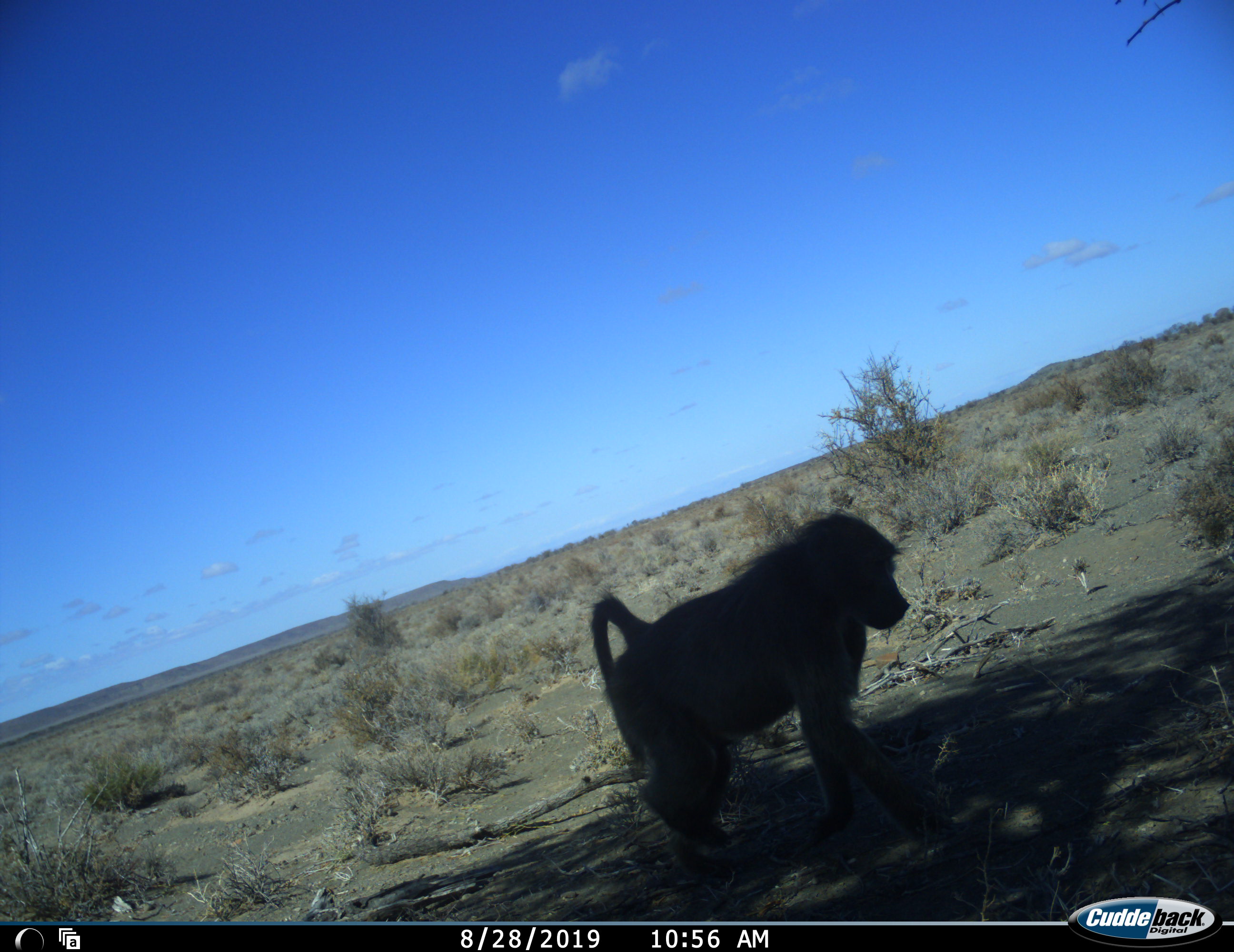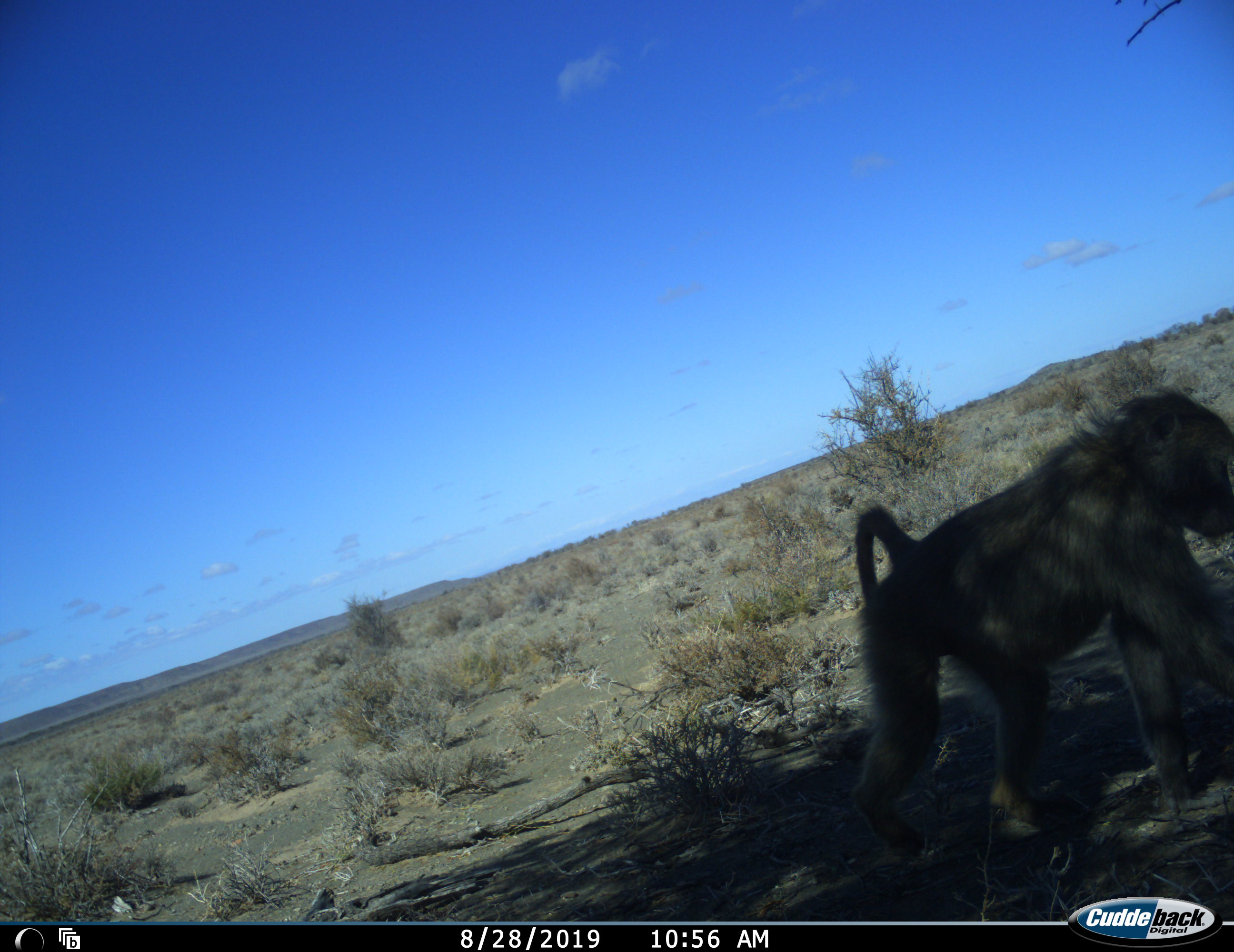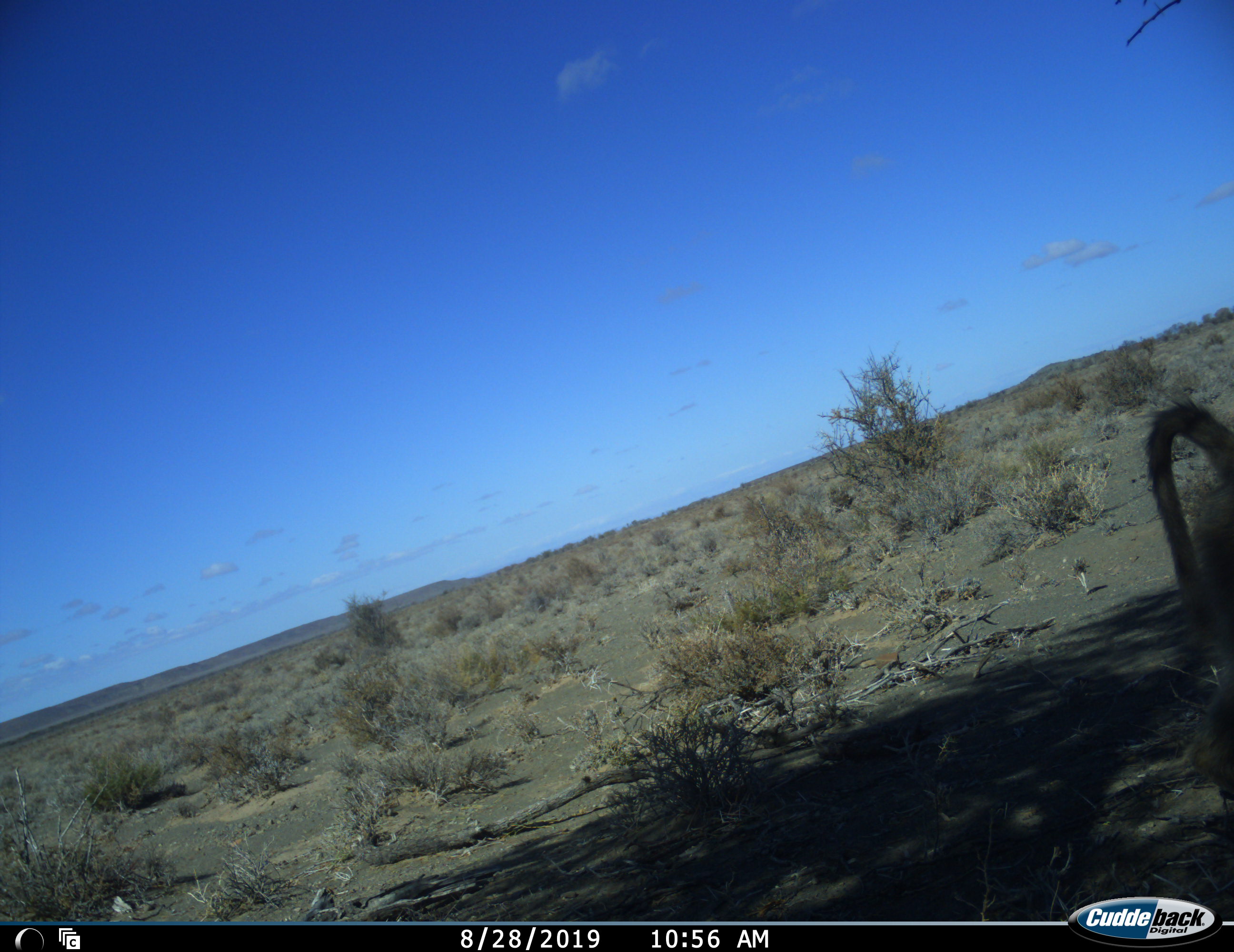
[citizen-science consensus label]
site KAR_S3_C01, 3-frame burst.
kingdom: Animalia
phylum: Chordata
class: Mammalia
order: Primates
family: Cercopithecidae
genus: Papio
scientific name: Papio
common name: baboon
Baboon (Papio), count 1. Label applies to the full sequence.